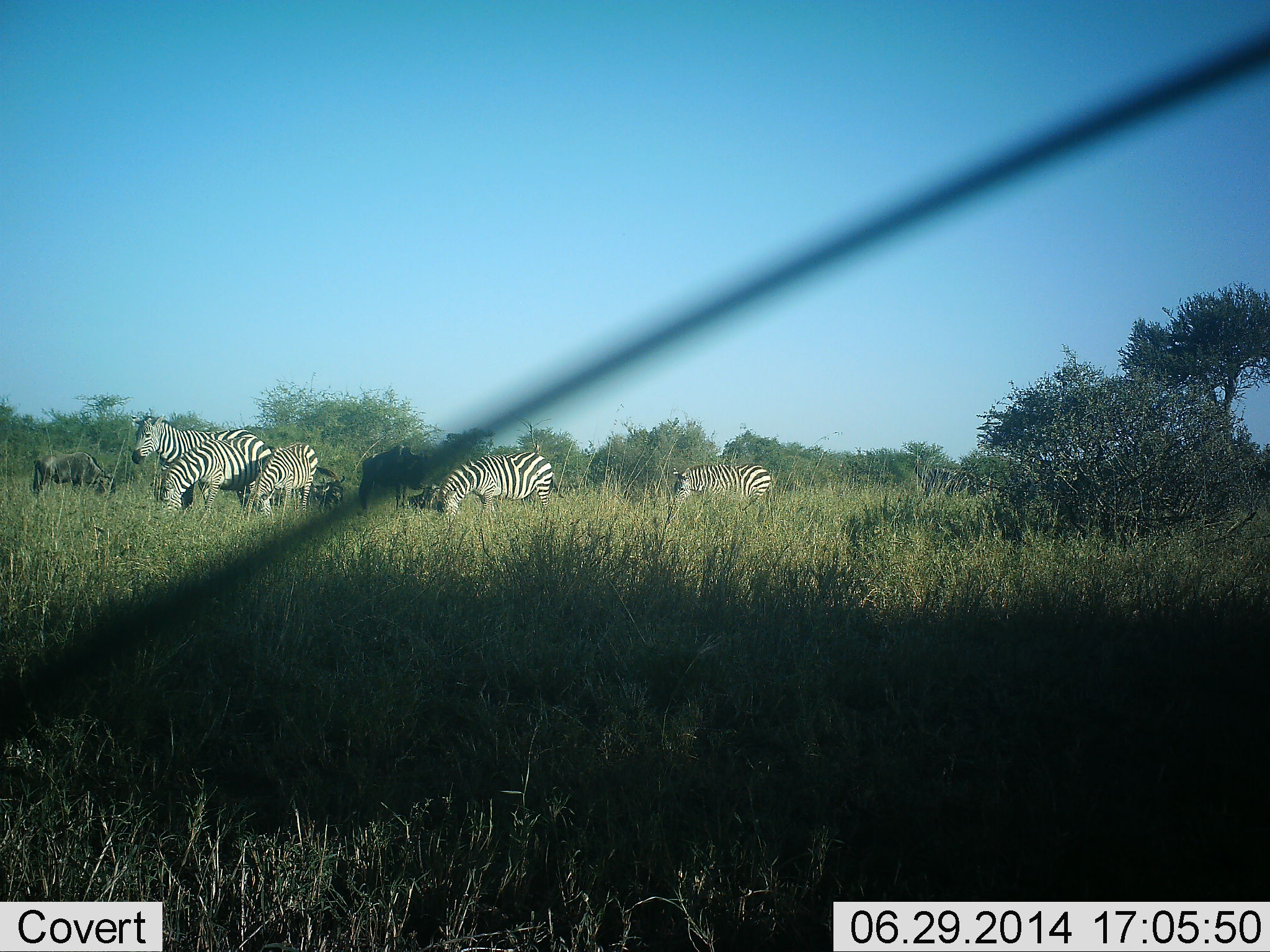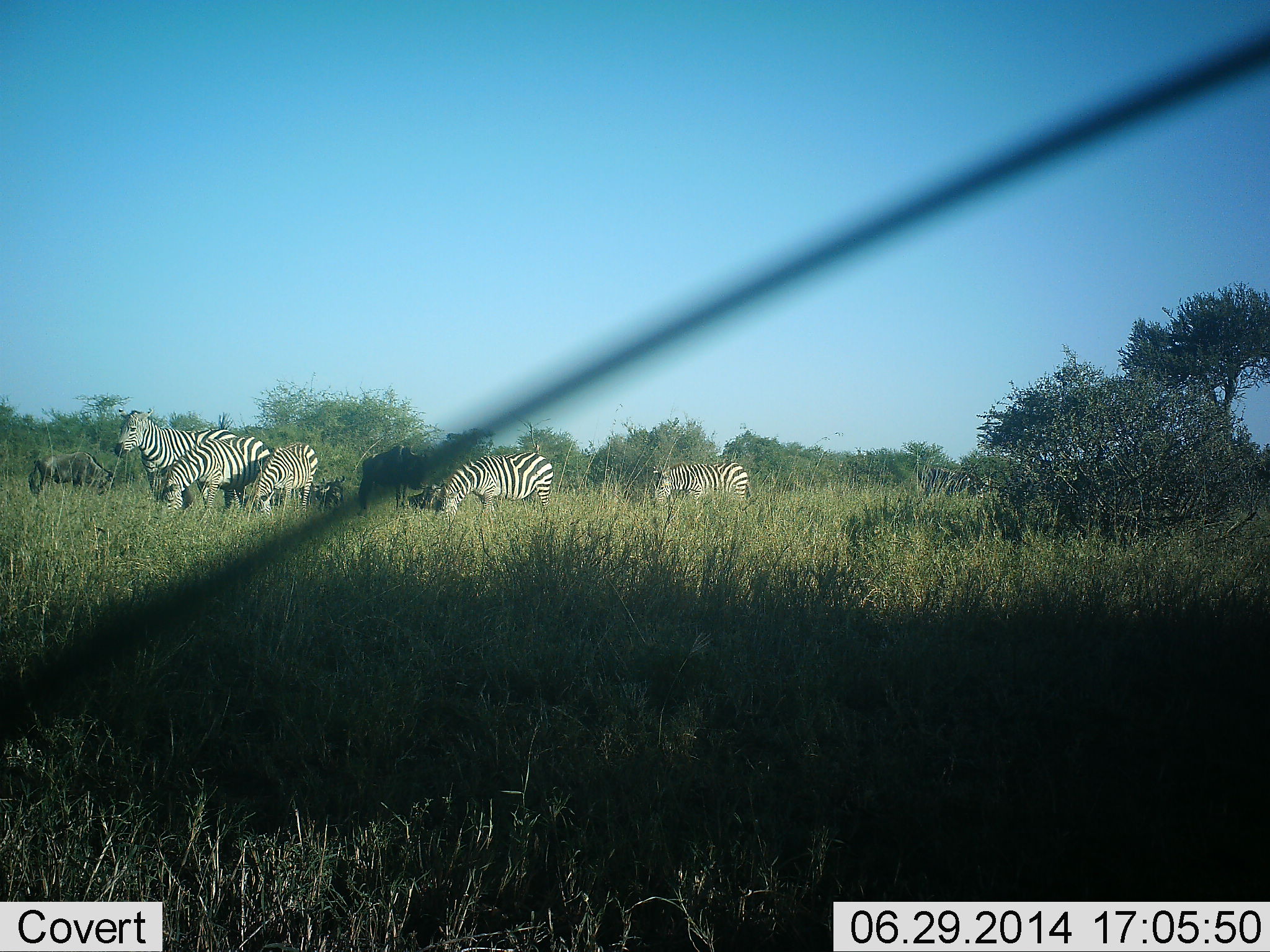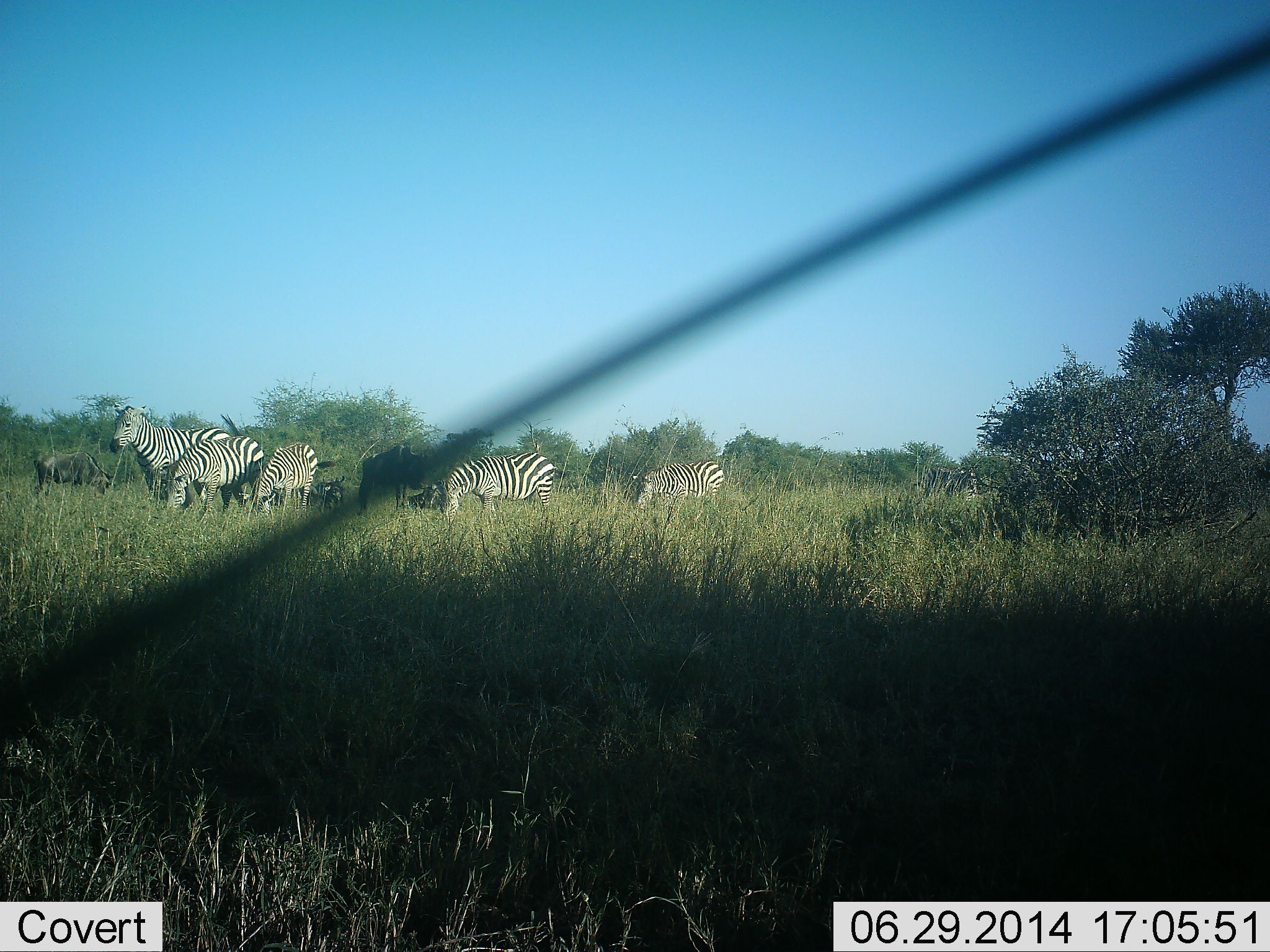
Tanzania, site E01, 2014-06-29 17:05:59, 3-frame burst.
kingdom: Animalia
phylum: Chordata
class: Mammalia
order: Artiodactyla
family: Bovidae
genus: Connochaetes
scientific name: Connochaetes taurinus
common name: blue wildebeest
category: wildebeest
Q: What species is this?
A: Wildebeest (blue wildebeest) (Connochaetes taurinus).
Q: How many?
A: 3.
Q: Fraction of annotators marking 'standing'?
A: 50%.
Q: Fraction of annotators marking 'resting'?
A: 20%.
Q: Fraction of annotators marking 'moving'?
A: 0%.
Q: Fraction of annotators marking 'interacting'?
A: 0%.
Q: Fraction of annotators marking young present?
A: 0%.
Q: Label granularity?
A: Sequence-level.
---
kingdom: Animalia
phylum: Chordata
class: Mammalia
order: Perissodactyla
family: Equidae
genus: Equus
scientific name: Equus quagga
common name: plains zebra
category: zebra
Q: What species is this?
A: Zebra (plains zebra) (Equus quagga).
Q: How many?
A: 6.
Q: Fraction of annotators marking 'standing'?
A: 69%.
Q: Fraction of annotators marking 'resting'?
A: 0%.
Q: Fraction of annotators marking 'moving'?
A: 19%.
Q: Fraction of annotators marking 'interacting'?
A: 0%.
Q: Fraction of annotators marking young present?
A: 0%.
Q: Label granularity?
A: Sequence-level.